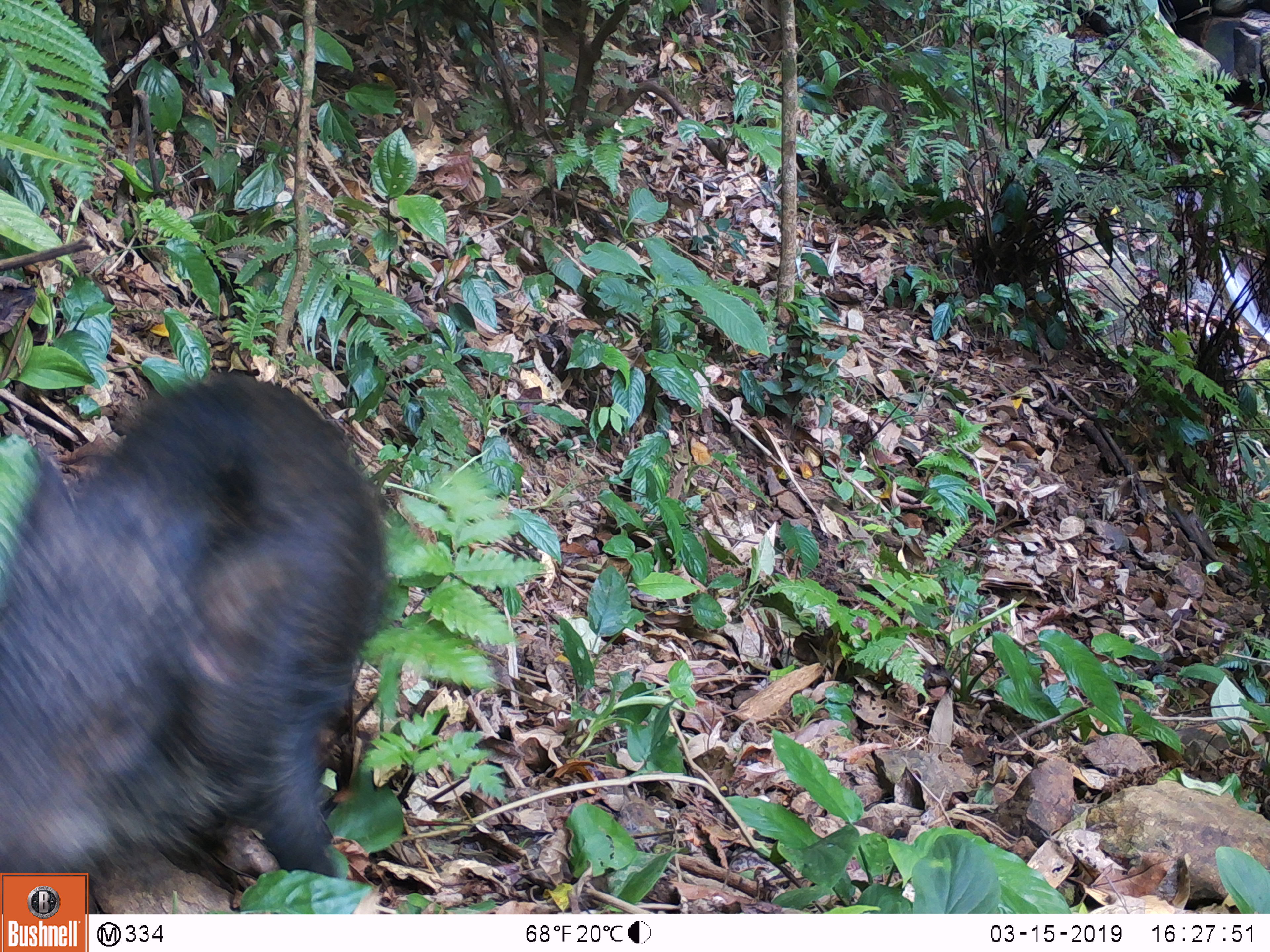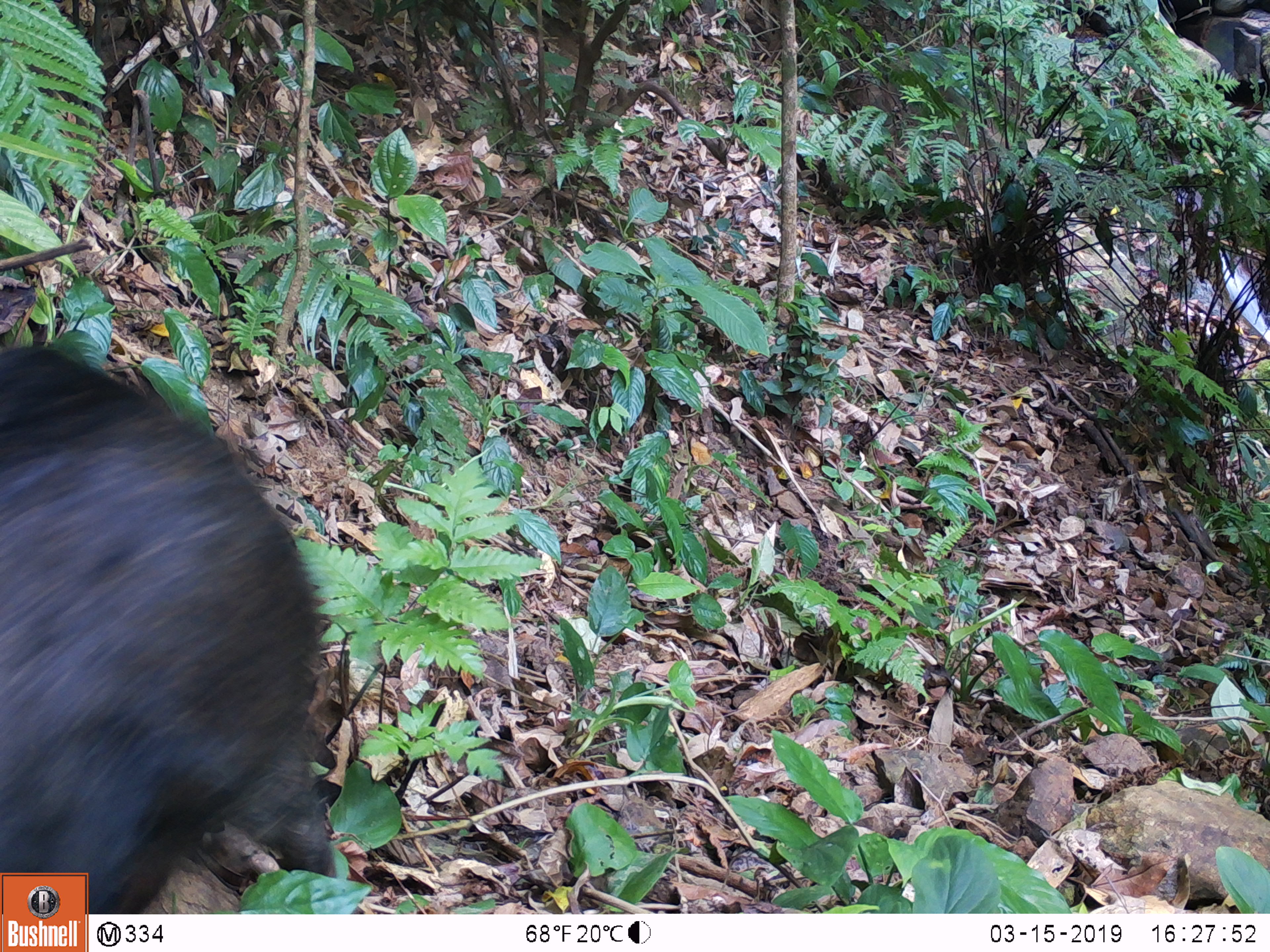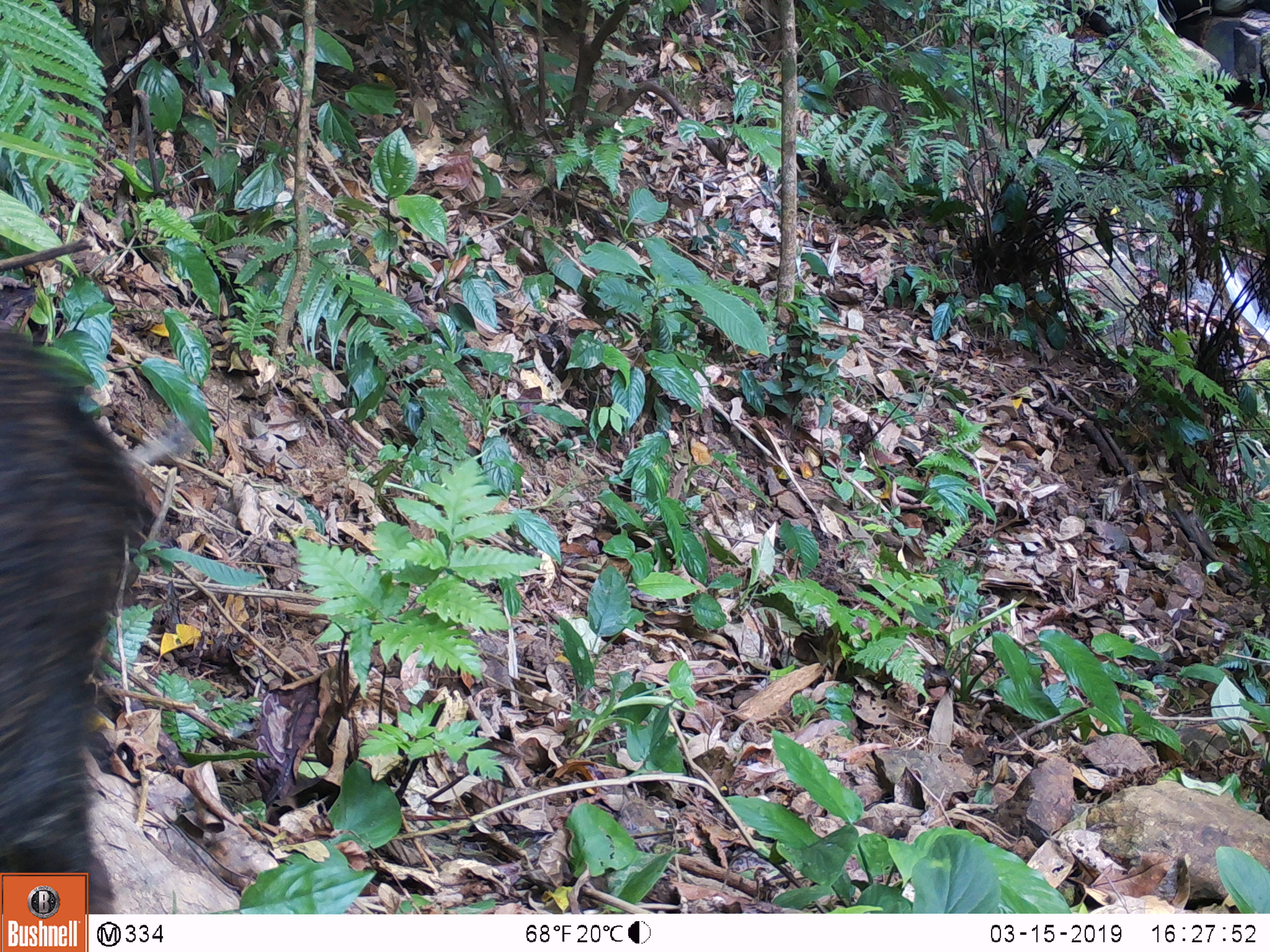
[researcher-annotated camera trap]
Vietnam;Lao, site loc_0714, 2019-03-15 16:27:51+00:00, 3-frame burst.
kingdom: Animalia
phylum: Chordata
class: Mammalia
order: Artiodactyla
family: Suidae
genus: Sus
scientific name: Sus scrofa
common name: eurasian wild pig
Eurasian wild pig (Sus scrofa). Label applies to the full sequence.